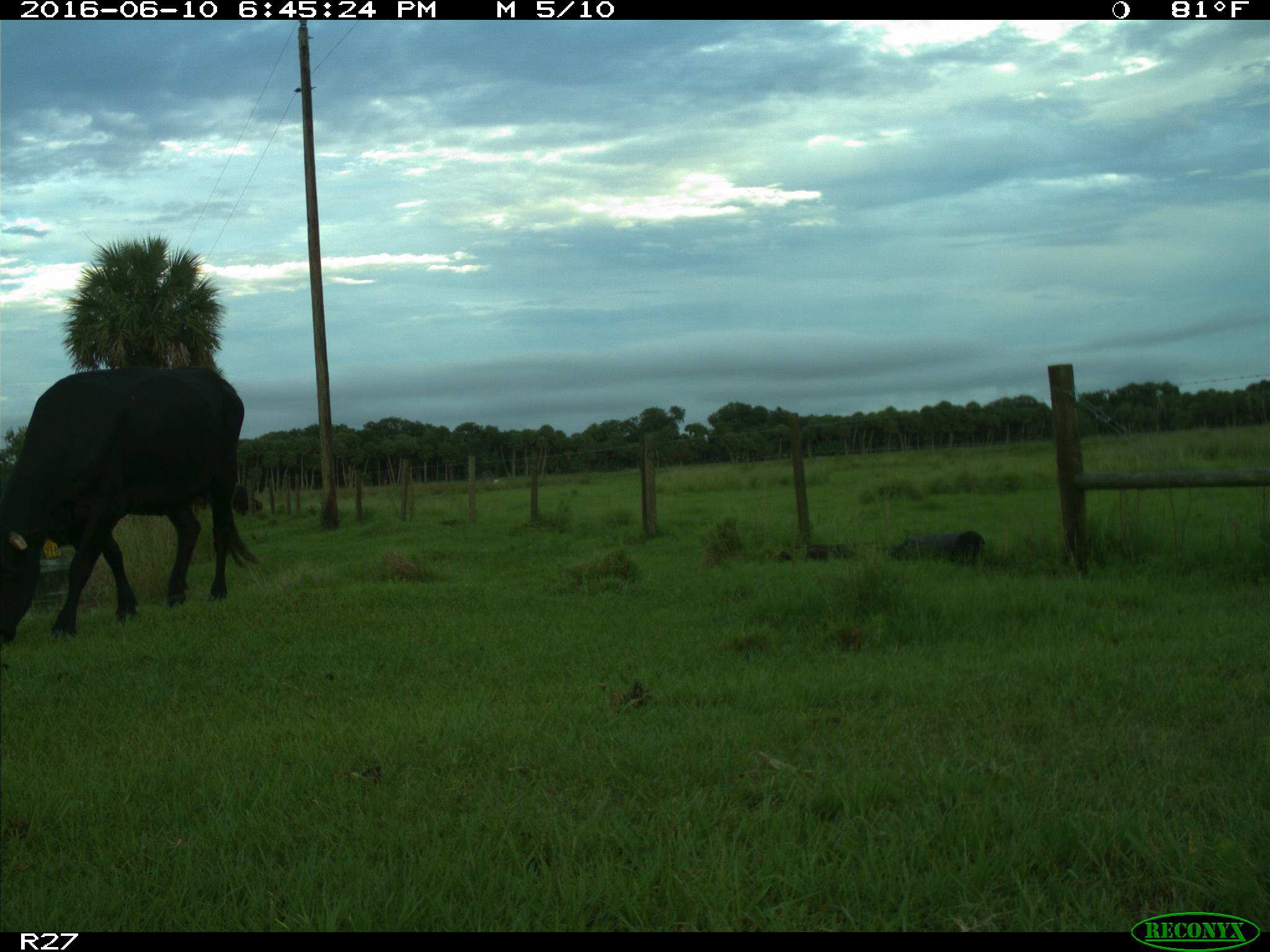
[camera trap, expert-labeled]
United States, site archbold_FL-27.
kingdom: Animalia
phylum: Chordata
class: Mammalia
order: Artiodactyla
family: Bovidae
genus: Bos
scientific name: Bos taurus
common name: domestic cow